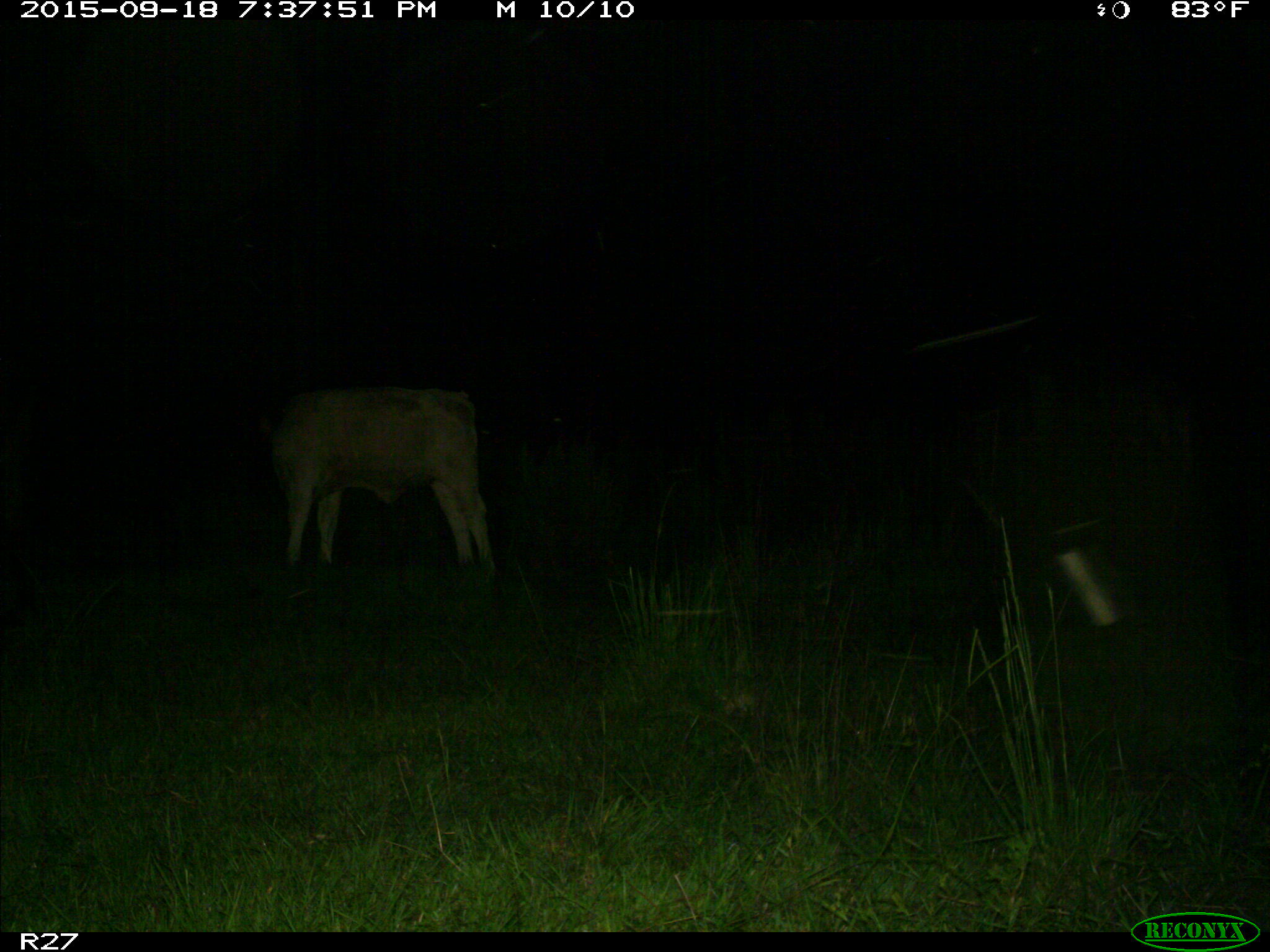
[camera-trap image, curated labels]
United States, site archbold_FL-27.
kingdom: Animalia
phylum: Chordata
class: Mammalia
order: Artiodactyla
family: Bovidae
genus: Bos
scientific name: Bos taurus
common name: domestic cow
Bos taurus (domestic cow).